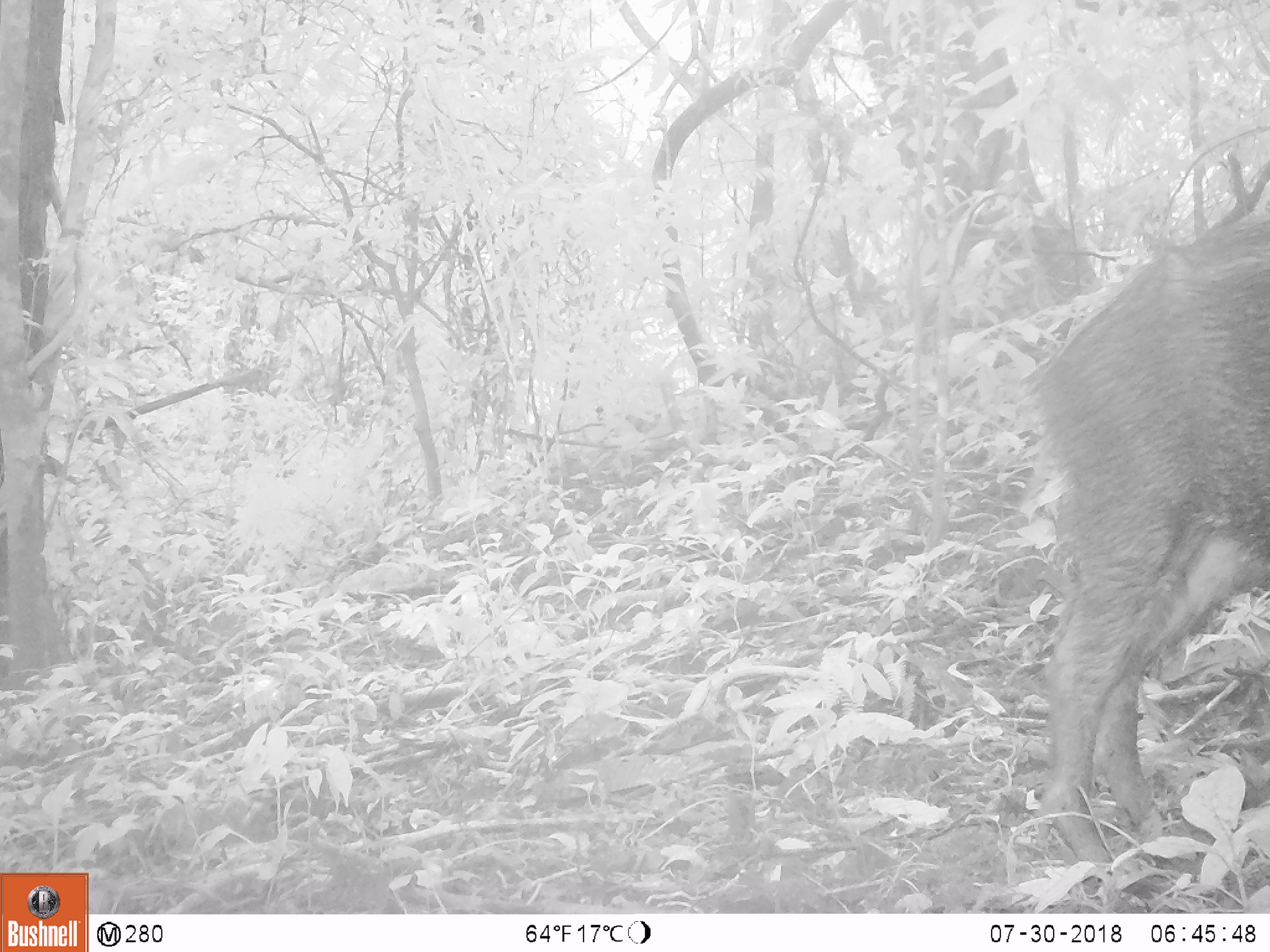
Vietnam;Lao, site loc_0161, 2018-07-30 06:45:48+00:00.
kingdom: Animalia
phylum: Chordata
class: Mammalia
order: Artiodactyla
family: Suidae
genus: Sus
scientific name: Sus scrofa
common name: eurasian wild pig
Eurasian wild pig (Sus scrofa). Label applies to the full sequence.